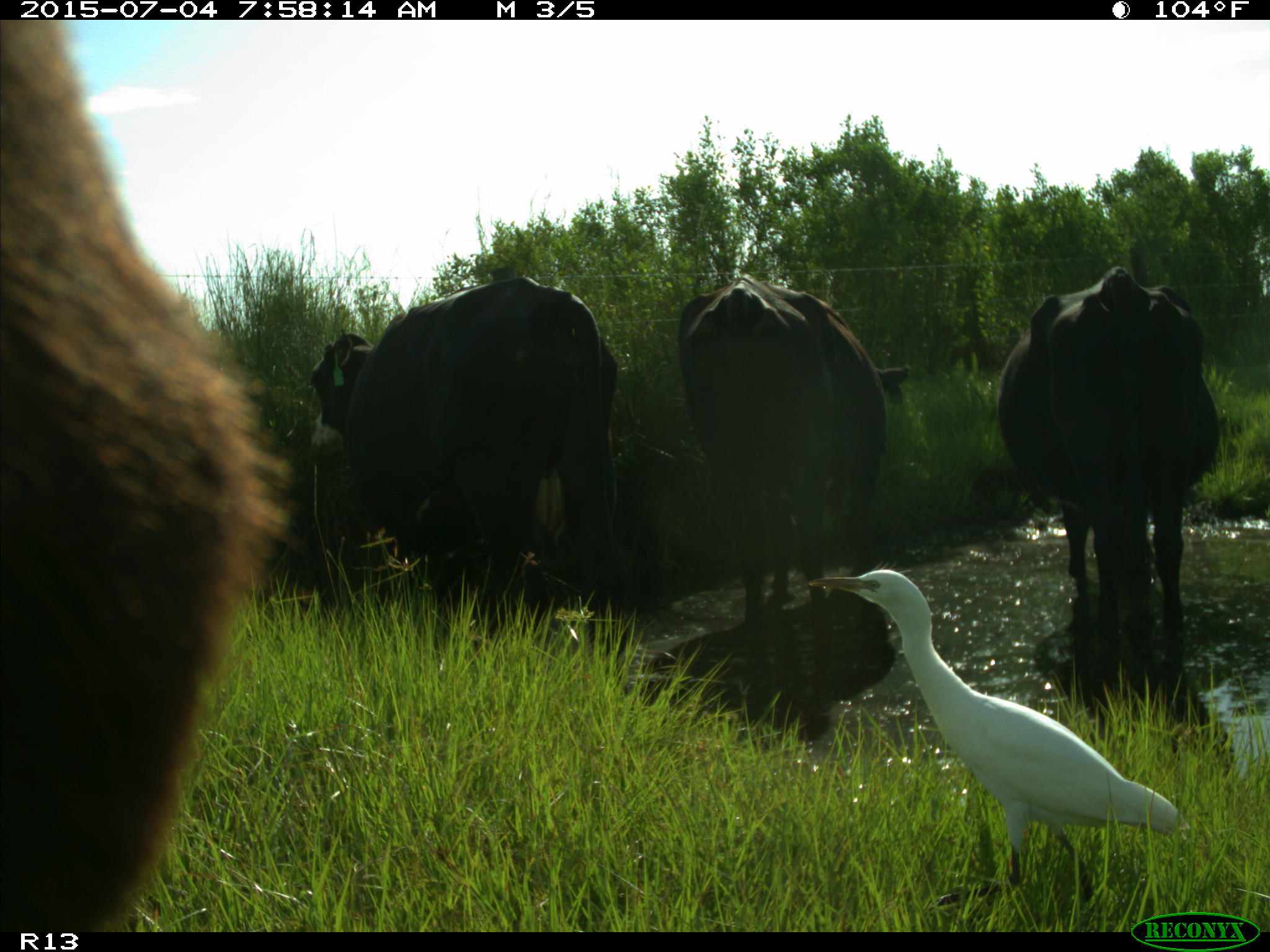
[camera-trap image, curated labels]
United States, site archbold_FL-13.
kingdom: Animalia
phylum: Chordata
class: Mammalia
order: Artiodactyla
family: Bovidae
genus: Bos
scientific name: Bos taurus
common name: domestic cow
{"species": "Bos taurus (domestic cow)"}